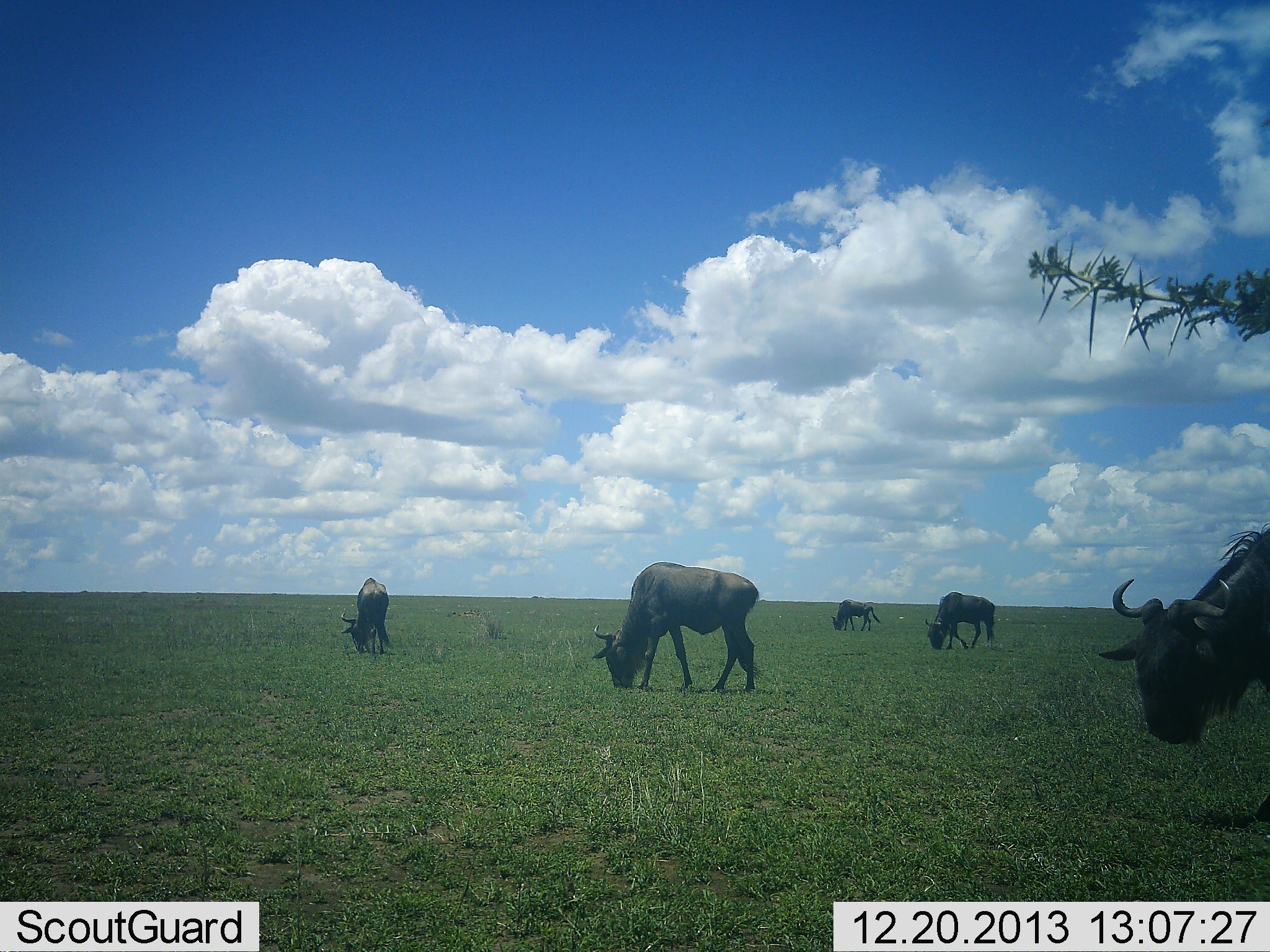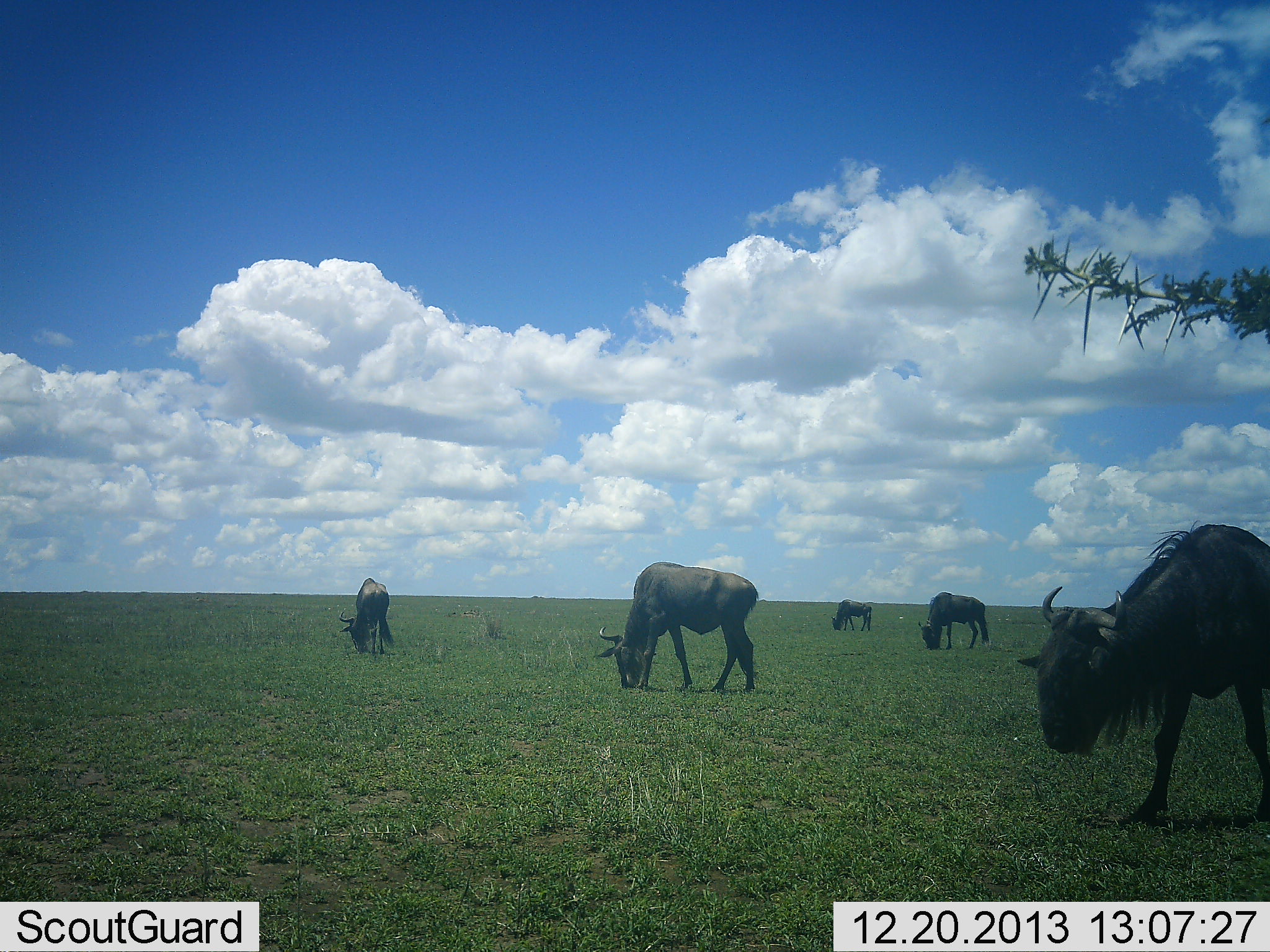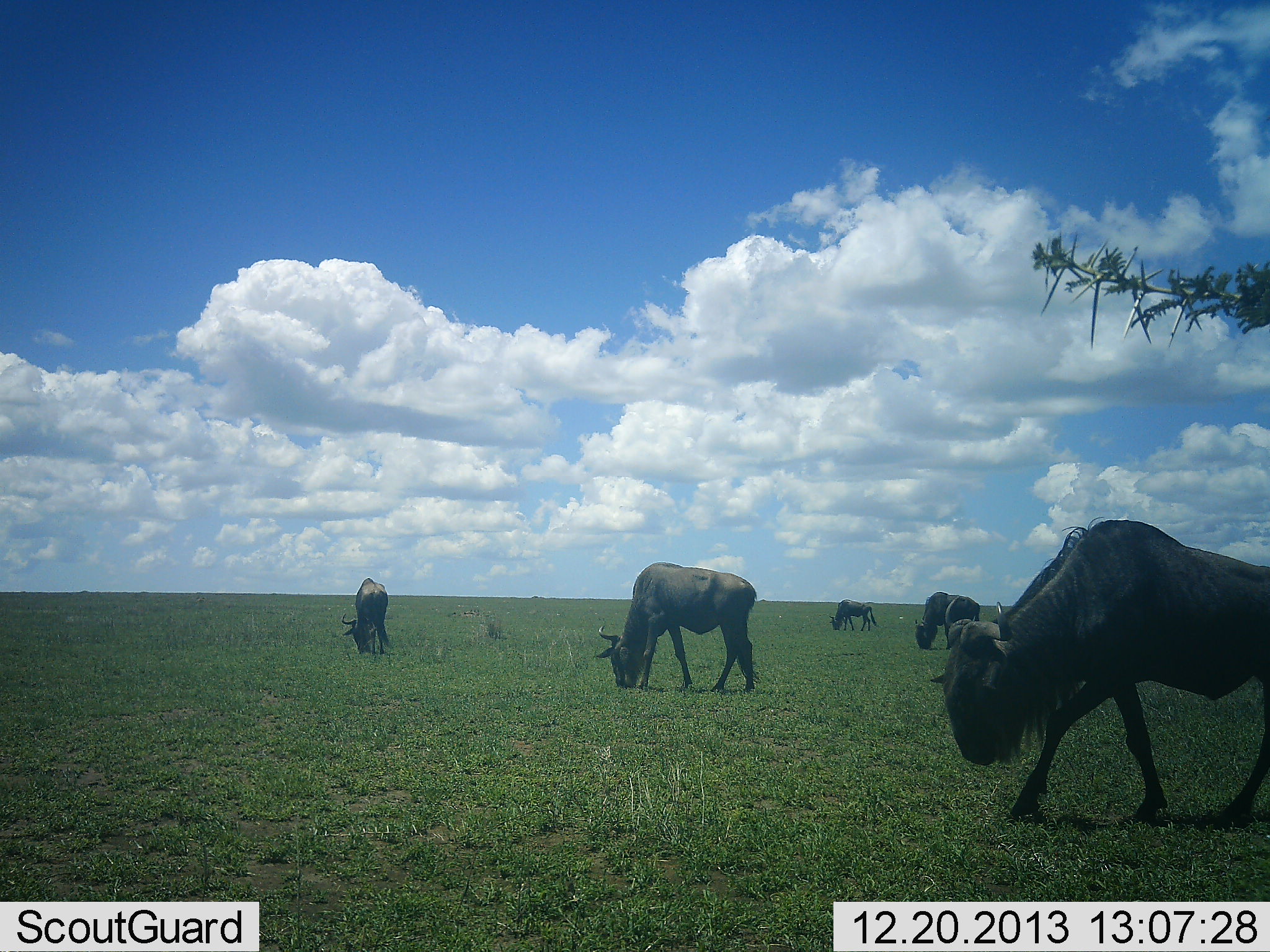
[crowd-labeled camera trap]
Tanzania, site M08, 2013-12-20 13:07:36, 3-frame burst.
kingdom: Animalia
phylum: Chordata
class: Mammalia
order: Artiodactyla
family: Bovidae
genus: Connochaetes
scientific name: Connochaetes taurinus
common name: blue wildebeest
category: wildebeest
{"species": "wildebeest (blue wildebeest) (Connochaetes taurinus)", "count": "5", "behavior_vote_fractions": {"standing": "22%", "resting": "0%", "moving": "44%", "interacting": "0%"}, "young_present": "0%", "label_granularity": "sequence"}